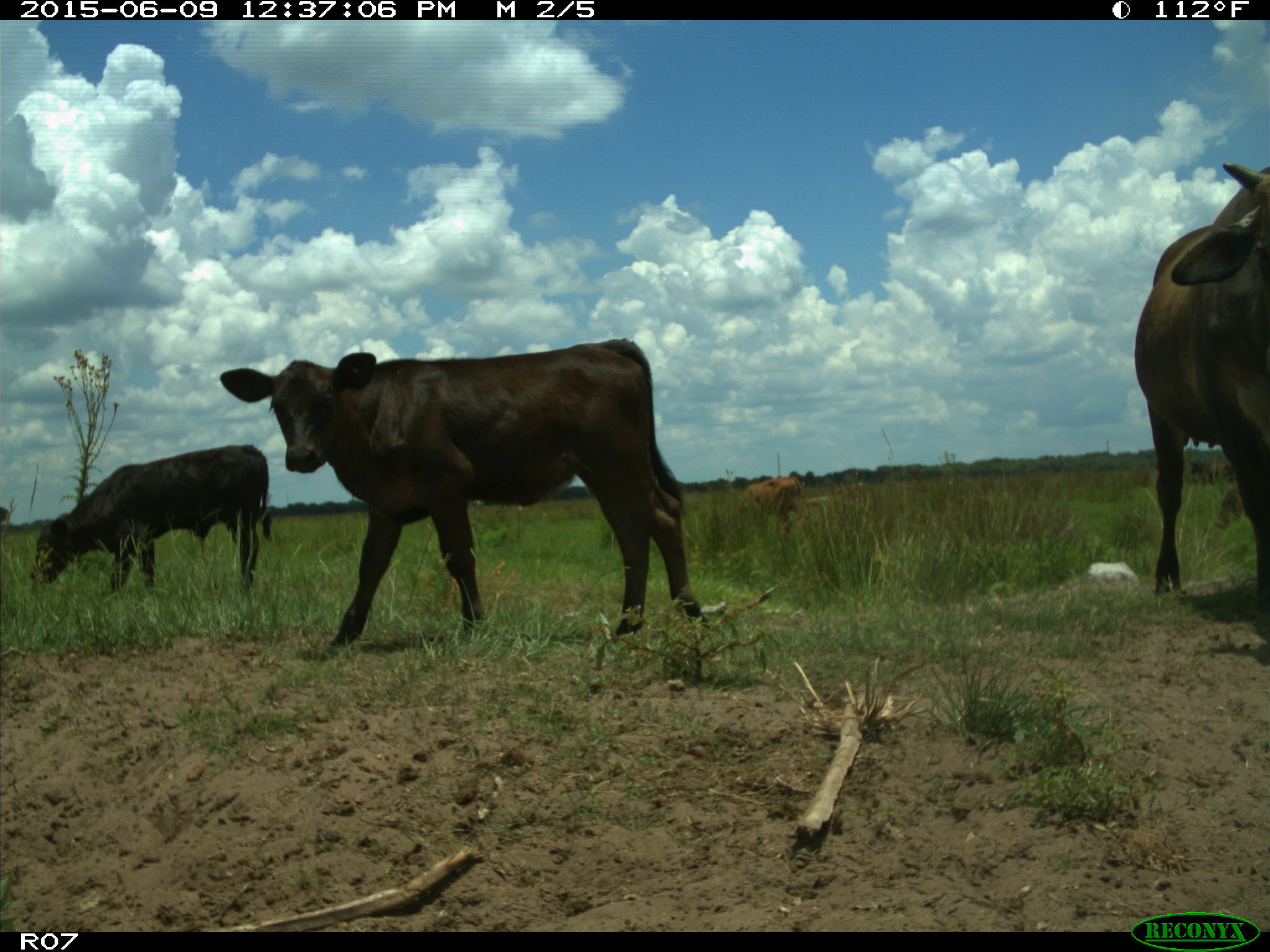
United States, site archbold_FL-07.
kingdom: Animalia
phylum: Chordata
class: Mammalia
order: Artiodactyla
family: Bovidae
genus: Bos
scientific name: Bos taurus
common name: domestic cow